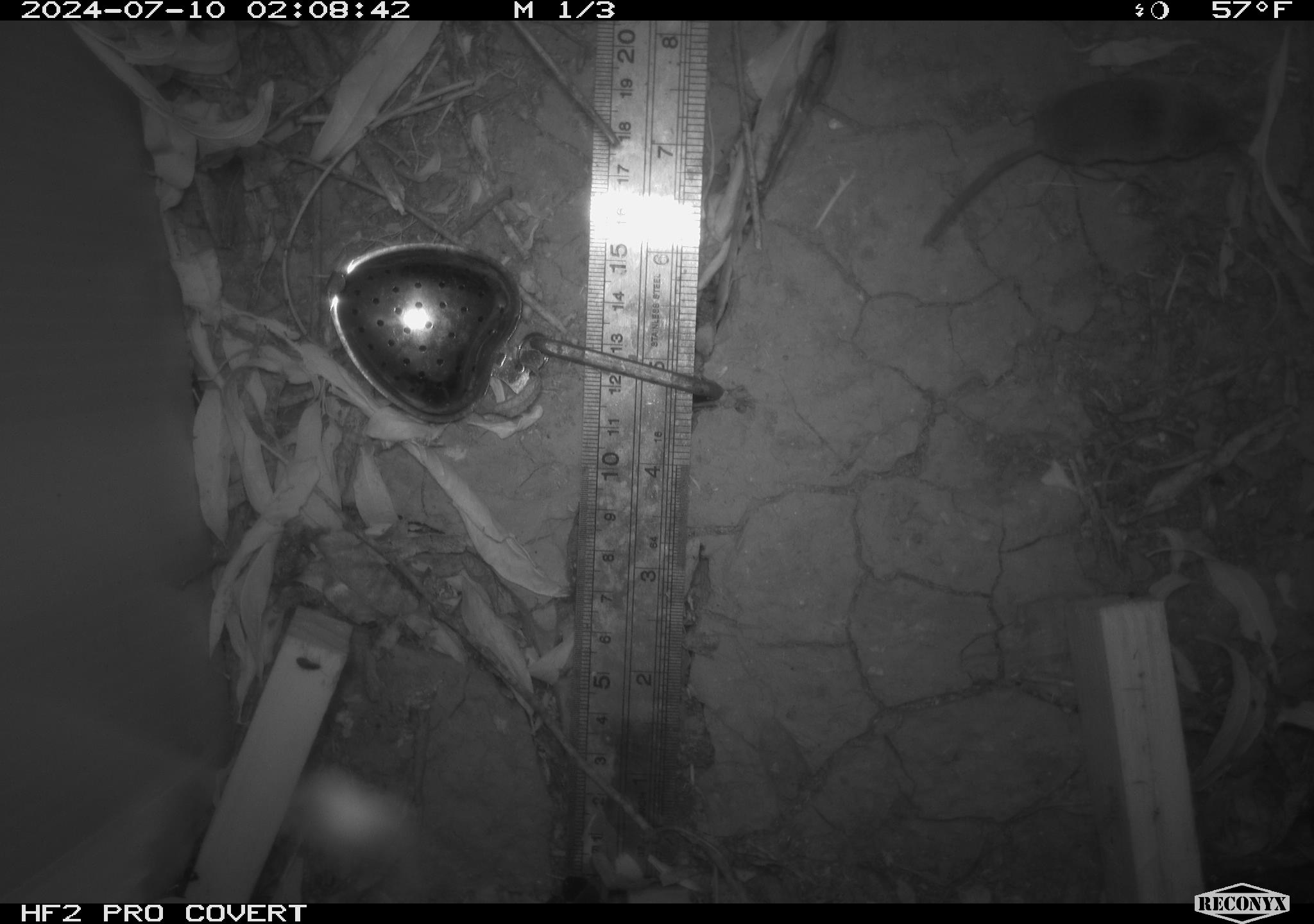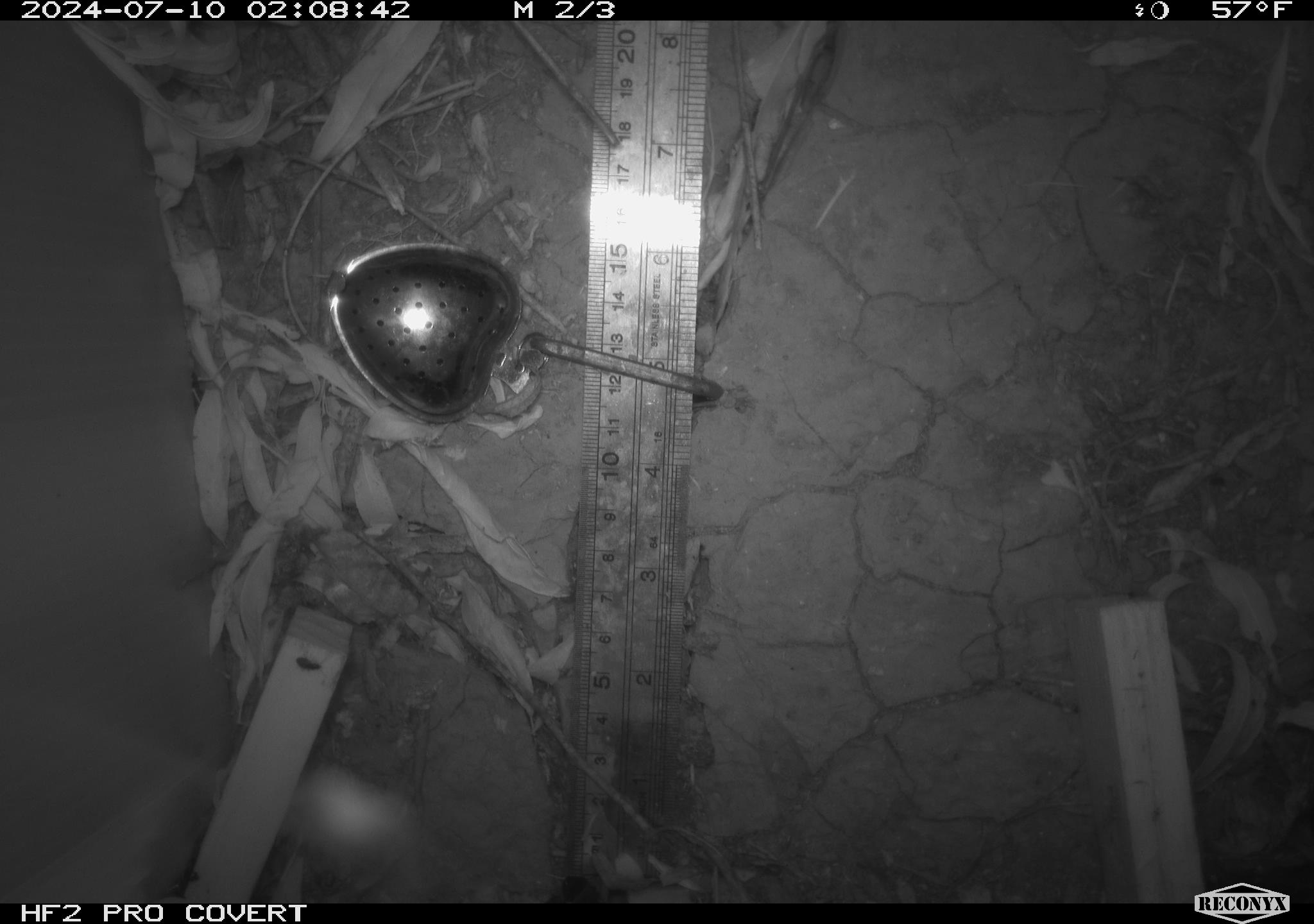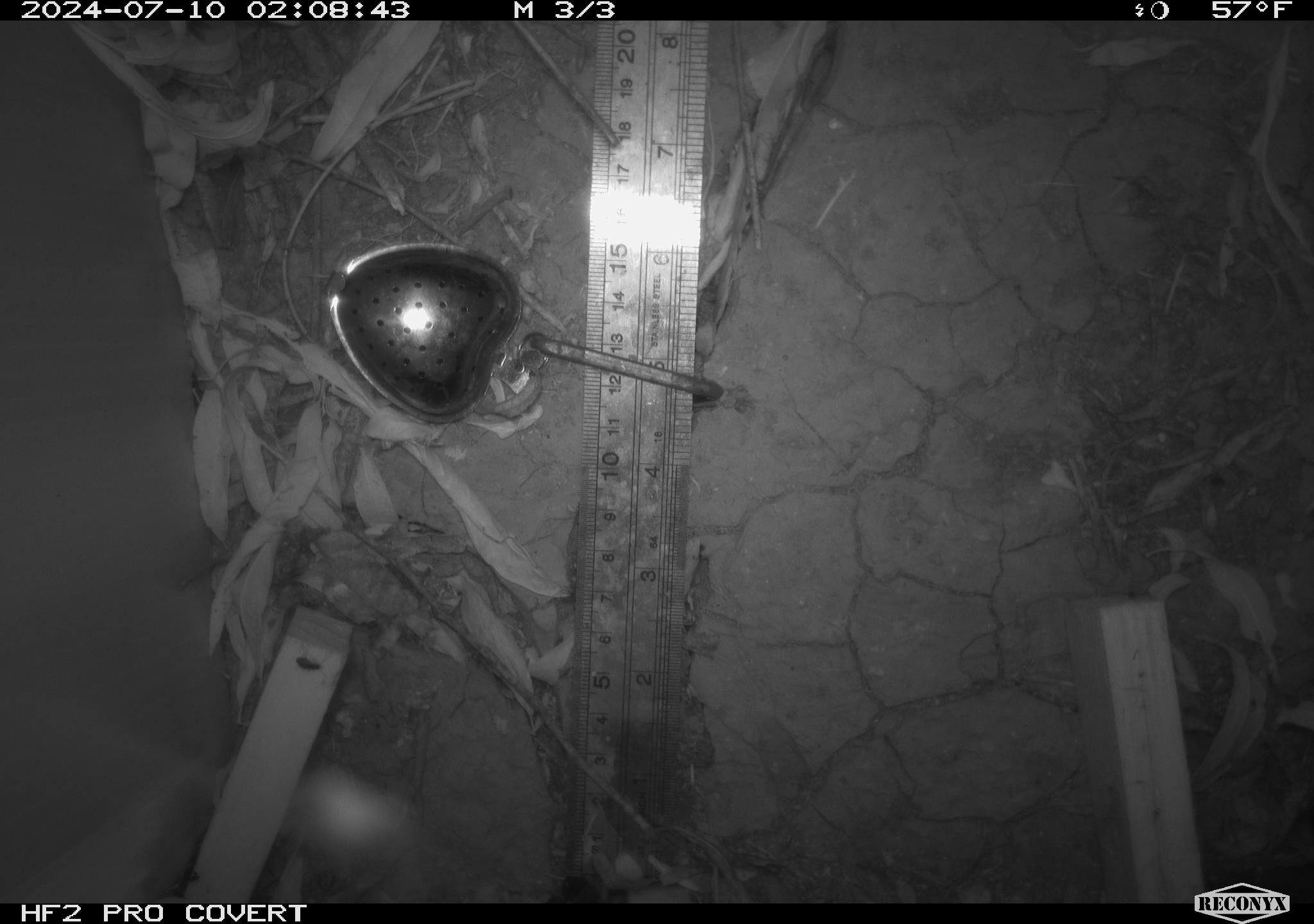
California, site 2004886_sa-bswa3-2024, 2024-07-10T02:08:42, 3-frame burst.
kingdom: Animalia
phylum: Chordata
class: Mammalia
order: Eulipotyphla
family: Soricidae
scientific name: Soricidae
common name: shrews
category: soricidae family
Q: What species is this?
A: Soricidae family (shrews) (Soricidae).